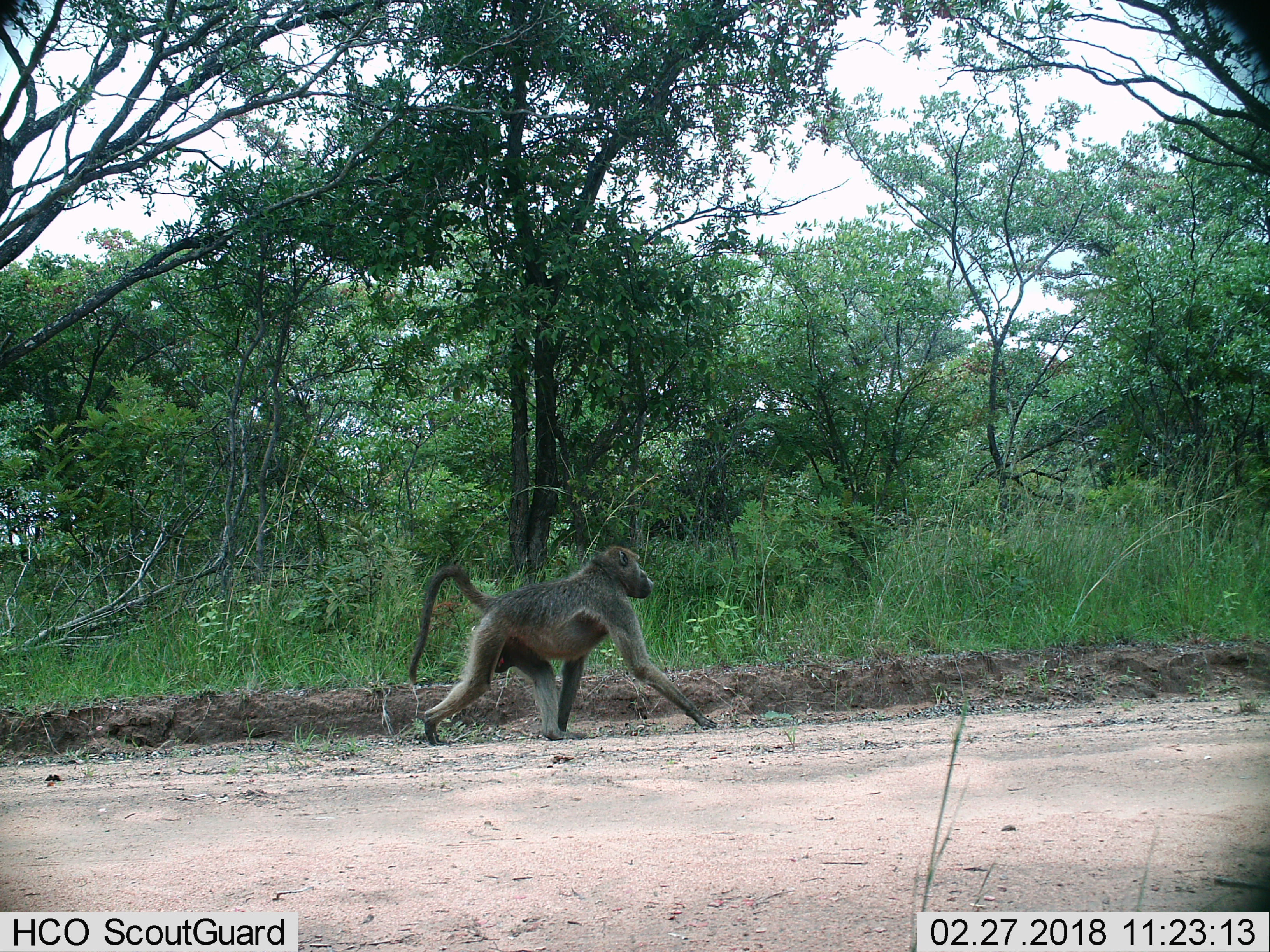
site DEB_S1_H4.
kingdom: Animalia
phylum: Chordata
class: Mammalia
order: Primates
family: Cercopithecidae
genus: Papio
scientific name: Papio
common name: baboon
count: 1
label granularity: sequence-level